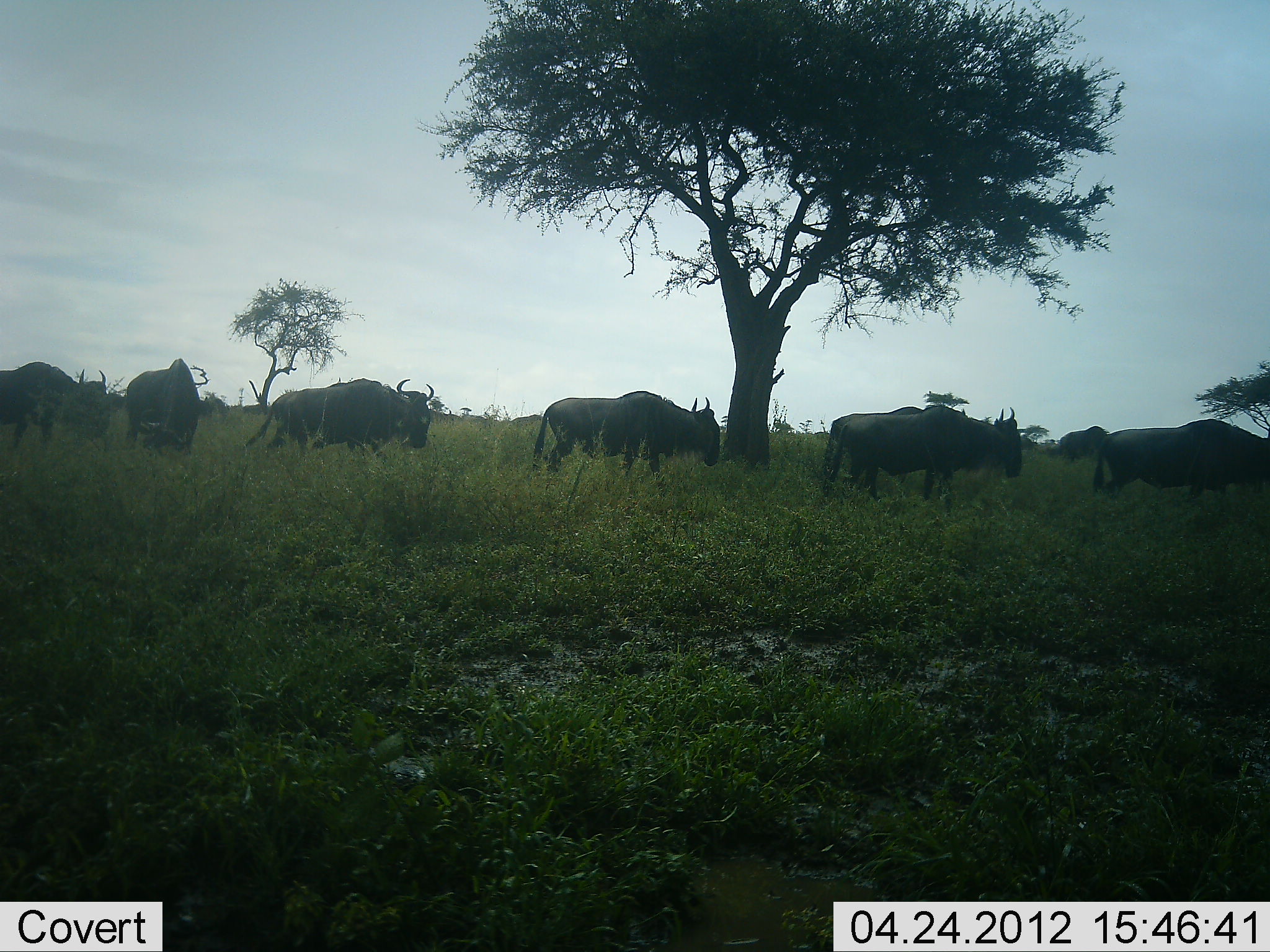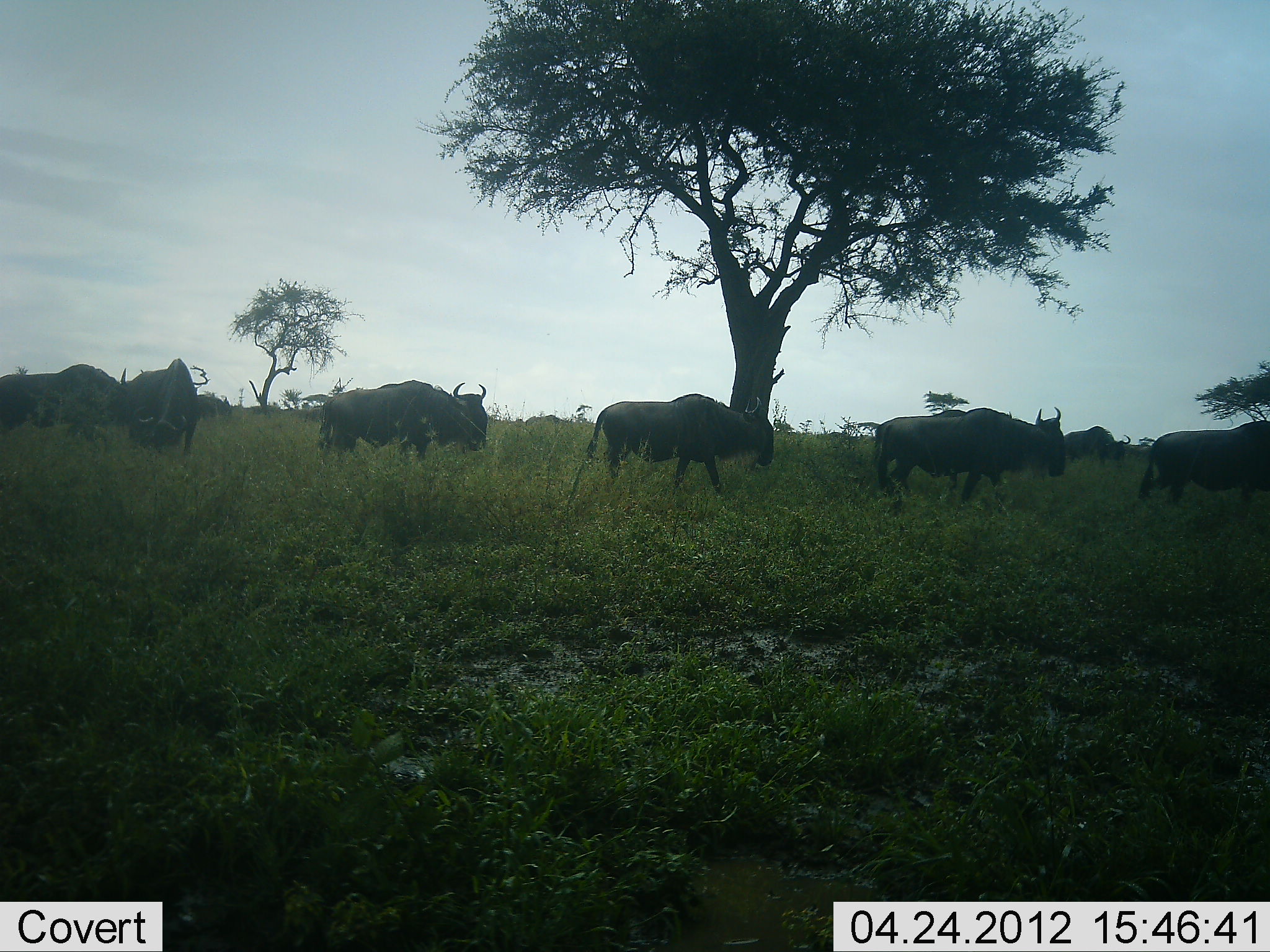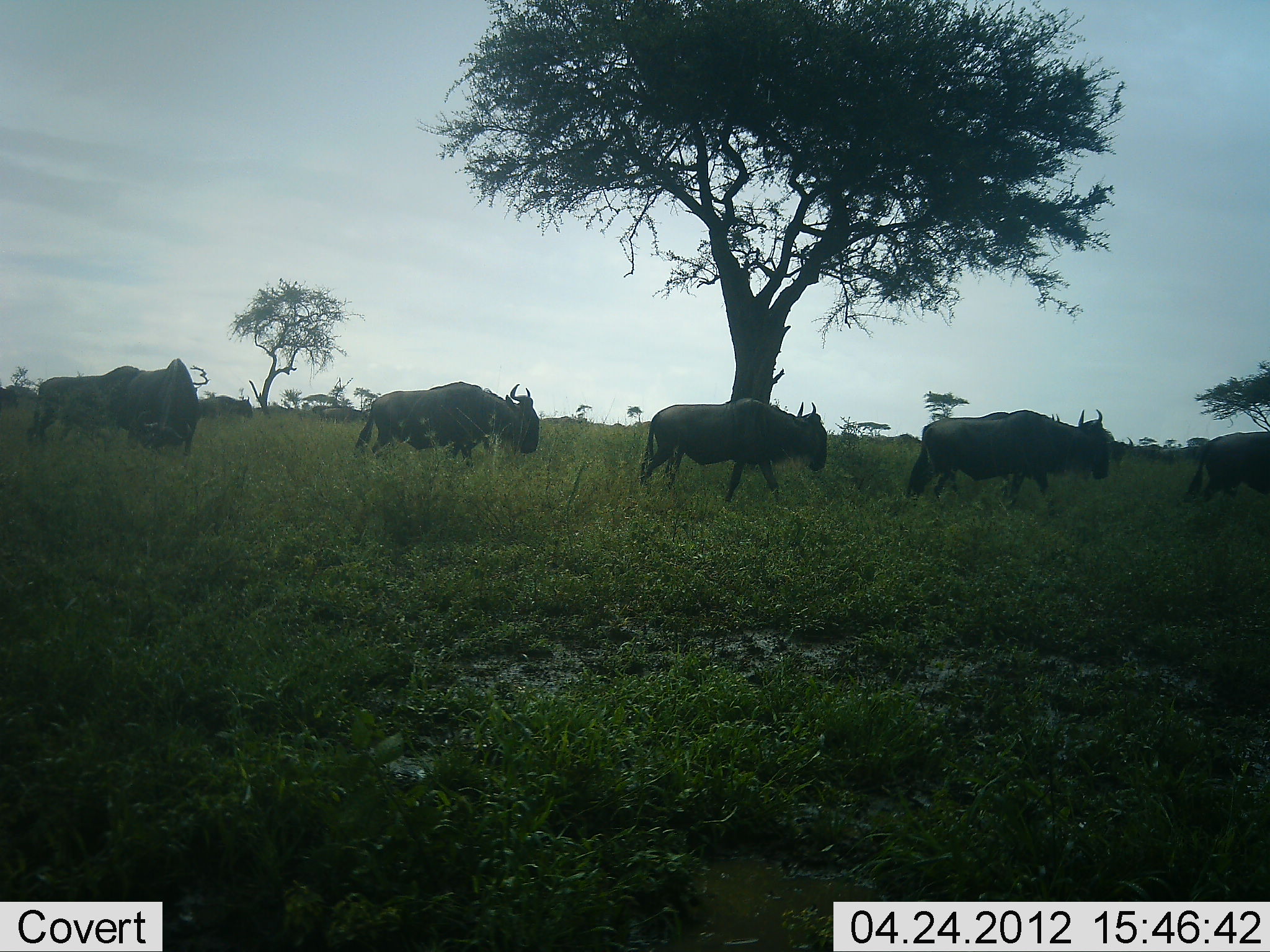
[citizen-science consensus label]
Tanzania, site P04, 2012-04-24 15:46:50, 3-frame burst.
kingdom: Animalia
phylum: Chordata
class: Mammalia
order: Artiodactyla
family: Bovidae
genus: Connochaetes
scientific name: Connochaetes taurinus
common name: blue wildebeest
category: wildebeest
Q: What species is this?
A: Wildebeest (blue wildebeest) (Connochaetes taurinus).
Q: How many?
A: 9.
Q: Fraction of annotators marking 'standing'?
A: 12%.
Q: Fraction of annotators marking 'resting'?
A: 0%.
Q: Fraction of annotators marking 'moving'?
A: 100%.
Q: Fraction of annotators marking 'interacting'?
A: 0%.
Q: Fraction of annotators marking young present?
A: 0%.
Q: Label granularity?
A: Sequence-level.